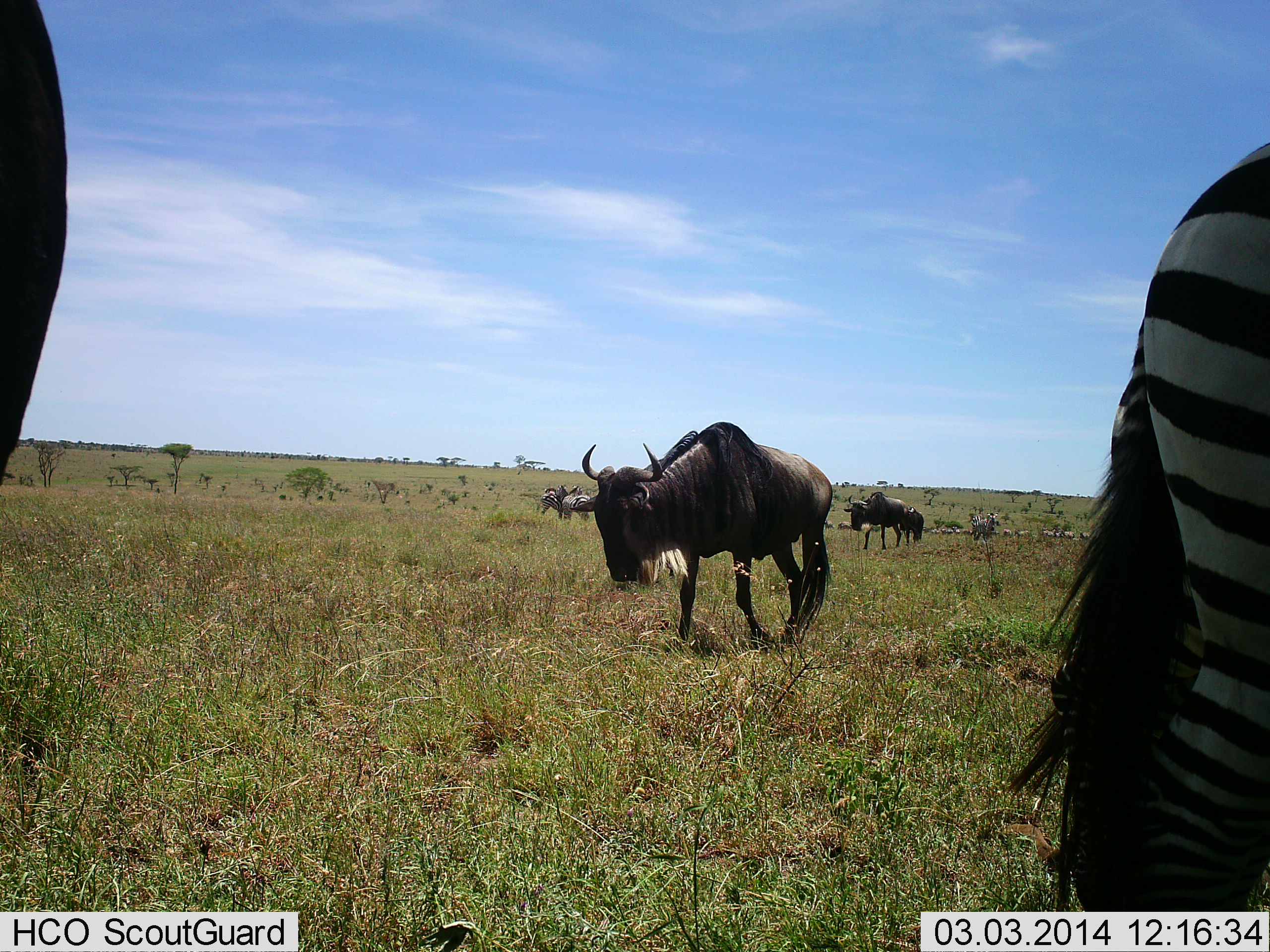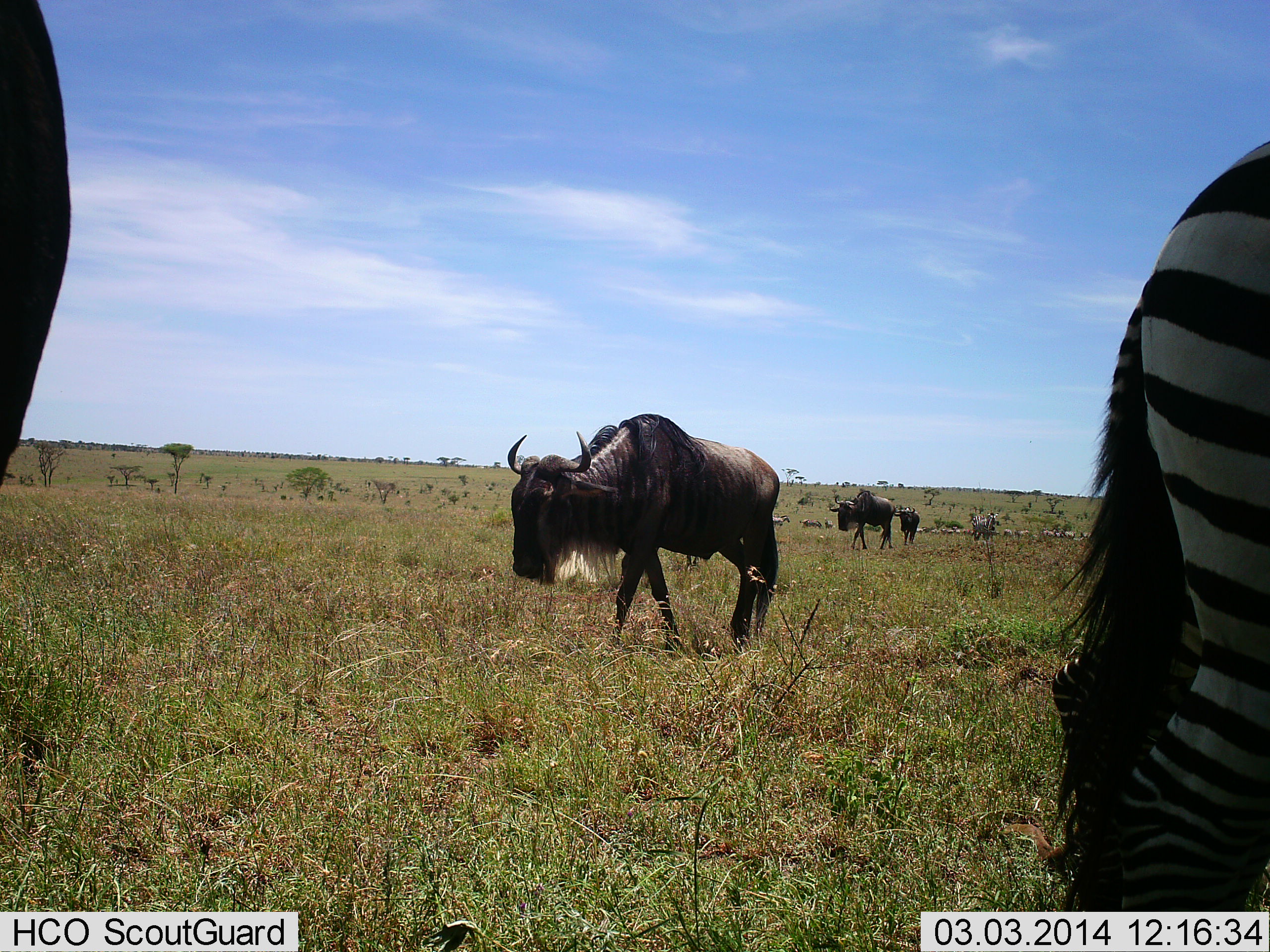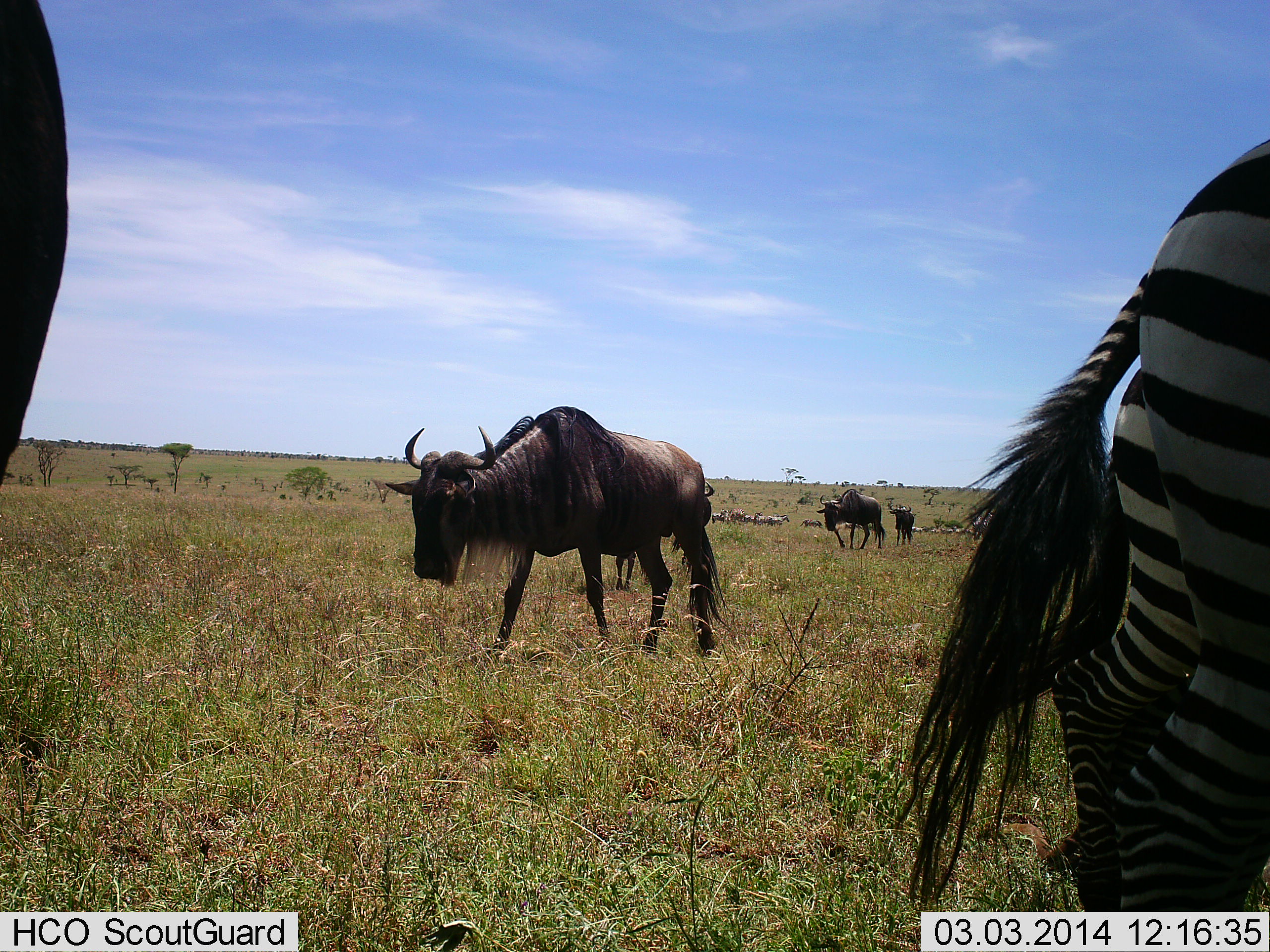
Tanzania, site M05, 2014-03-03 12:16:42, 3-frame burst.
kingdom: Animalia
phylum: Chordata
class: Mammalia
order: Artiodactyla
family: Bovidae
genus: Connochaetes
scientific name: Connochaetes taurinus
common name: blue wildebeest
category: wildebeest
Wildebeest (blue wildebeest) (Connochaetes taurinus), count 4. Behavior (volunteer vote fractions): standing 28%, resting 0%, moving 91%, interacting 4%. Young present (vote fraction): 2%. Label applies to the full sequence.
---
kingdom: Animalia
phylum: Chordata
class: Mammalia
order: Perissodactyla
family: Equidae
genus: Equus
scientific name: Equus quagga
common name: plains zebra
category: zebra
Zebra (plains zebra) (Equus quagga), count 1. Behavior (volunteer vote fractions): standing 85%, resting 4%, moving 17%, interacting 2%. Young present (vote fraction): 0%. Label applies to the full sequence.